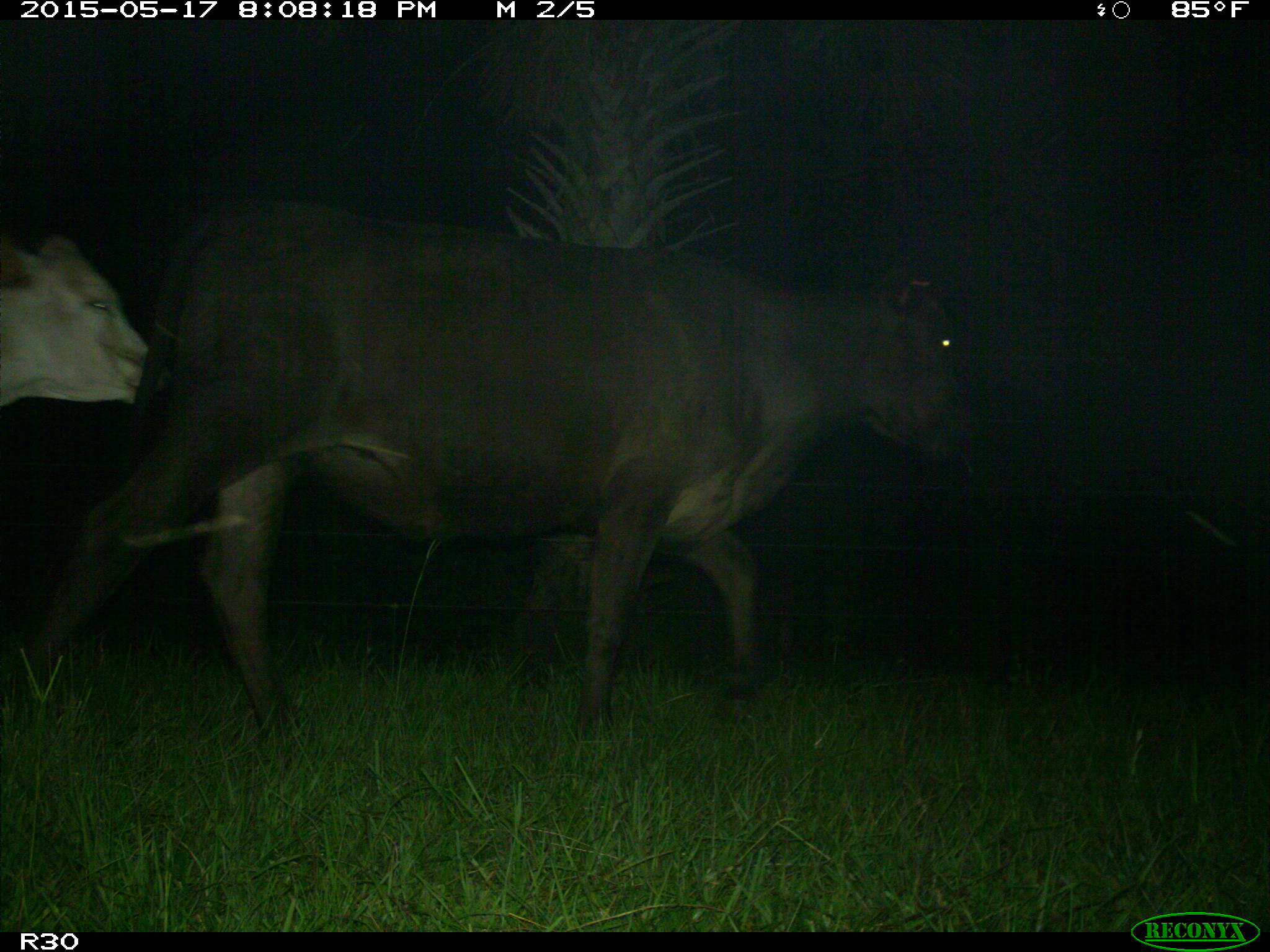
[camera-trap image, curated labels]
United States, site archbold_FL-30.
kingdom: Animalia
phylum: Chordata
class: Mammalia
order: Artiodactyla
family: Bovidae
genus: Bos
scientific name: Bos taurus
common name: domestic cow